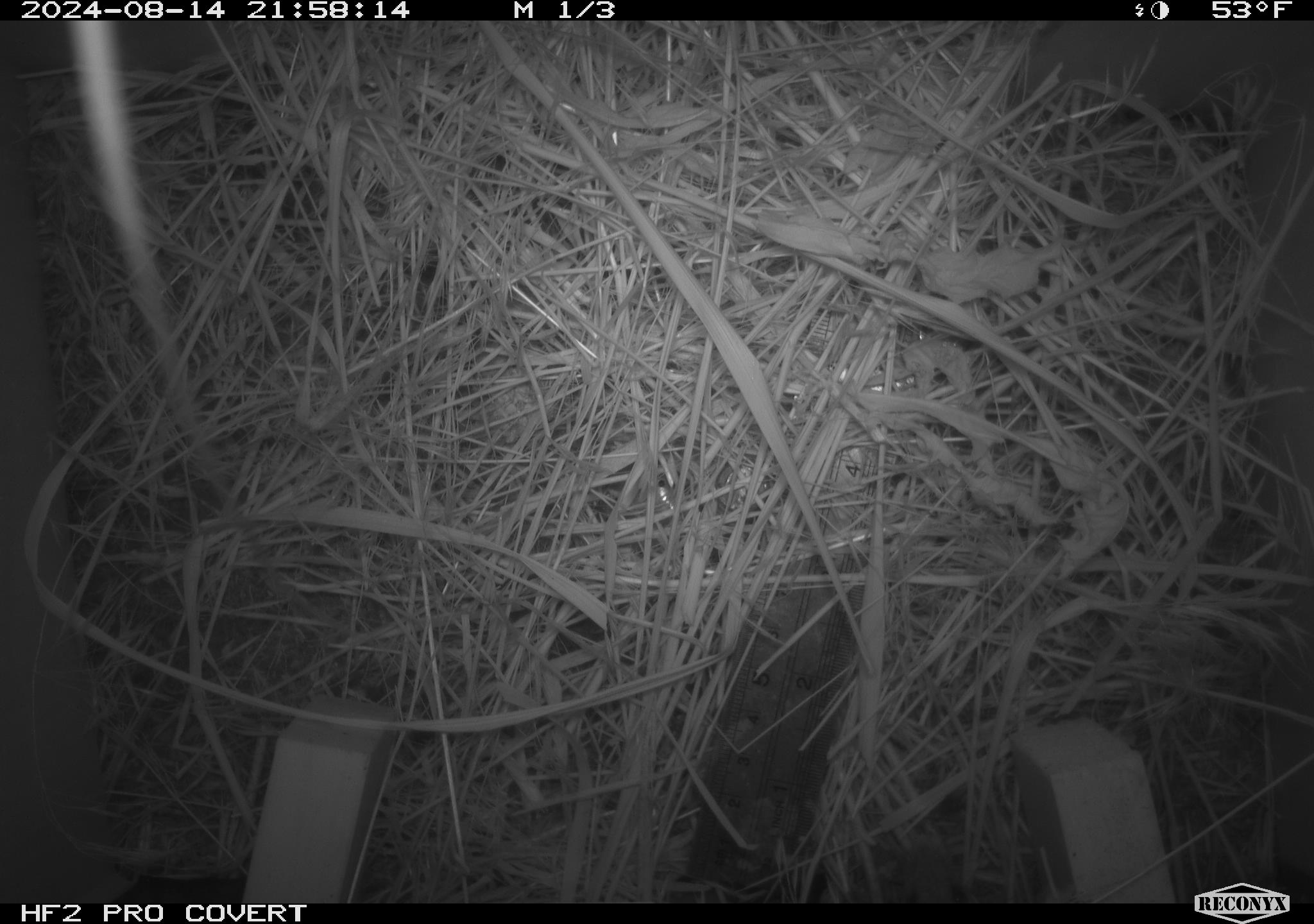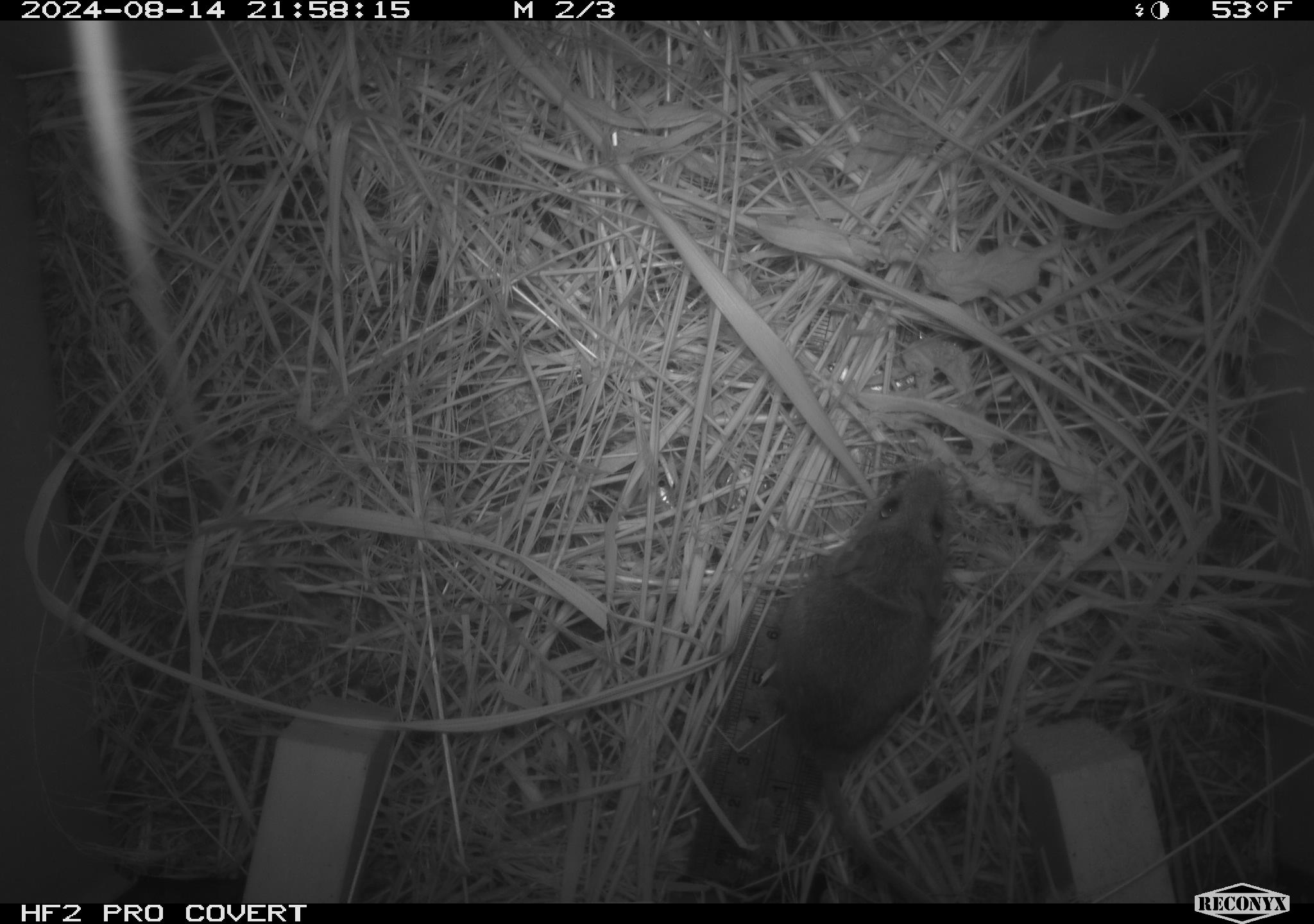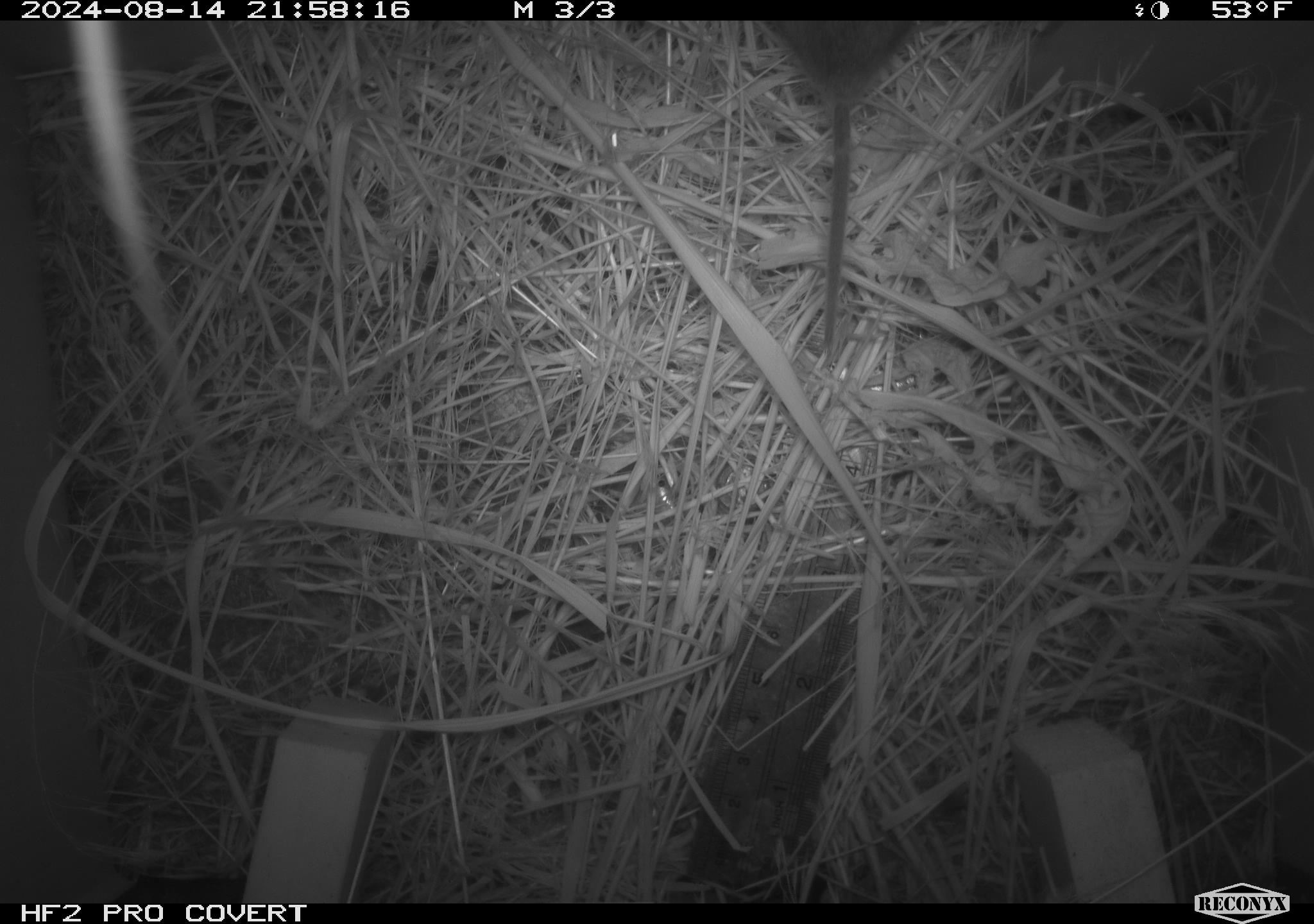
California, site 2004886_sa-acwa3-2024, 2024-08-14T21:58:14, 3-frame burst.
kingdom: Animalia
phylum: Chordata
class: Mammalia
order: Rodentia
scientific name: Rodentia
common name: mouse species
Mouse species (Rodentia).